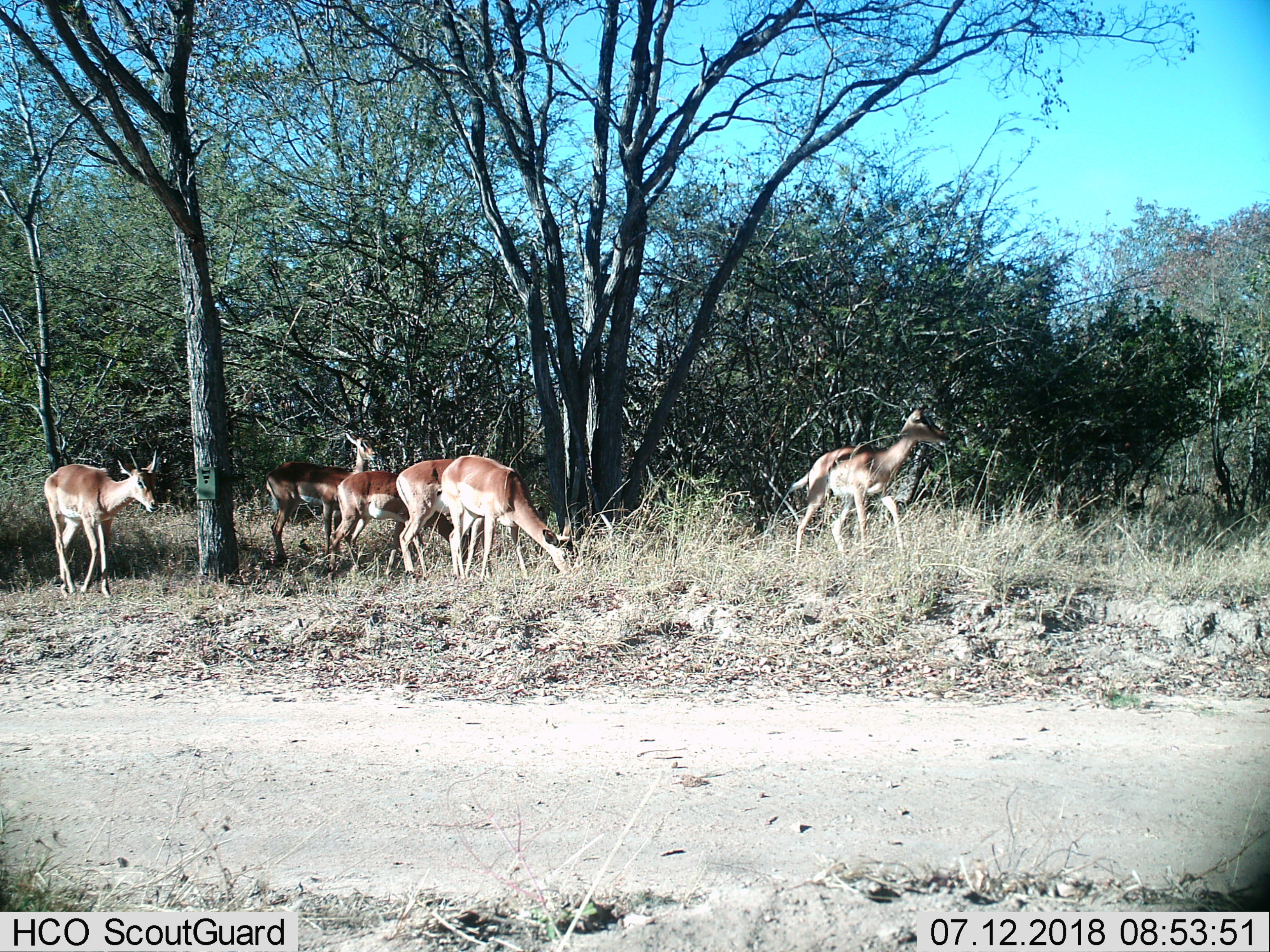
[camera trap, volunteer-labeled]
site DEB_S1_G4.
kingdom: Animalia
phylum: Chordata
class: Mammalia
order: Artiodactyla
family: Bovidae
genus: Aepyceros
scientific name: Aepyceros melampus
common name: impala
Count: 6.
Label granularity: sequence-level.